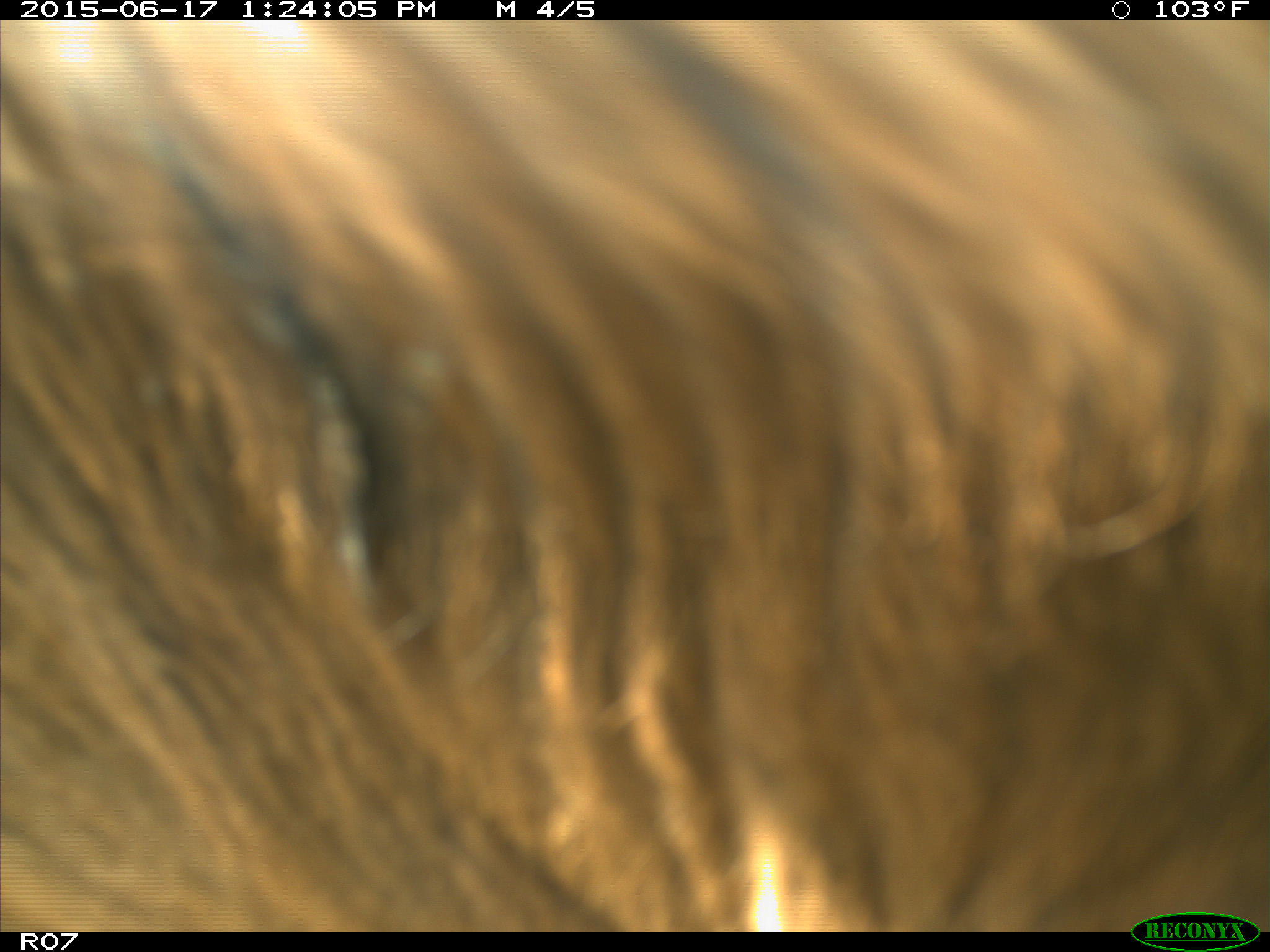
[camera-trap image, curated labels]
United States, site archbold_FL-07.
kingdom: Animalia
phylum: Chordata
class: Mammalia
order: Artiodactyla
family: Bovidae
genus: Bos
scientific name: Bos taurus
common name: domestic cow